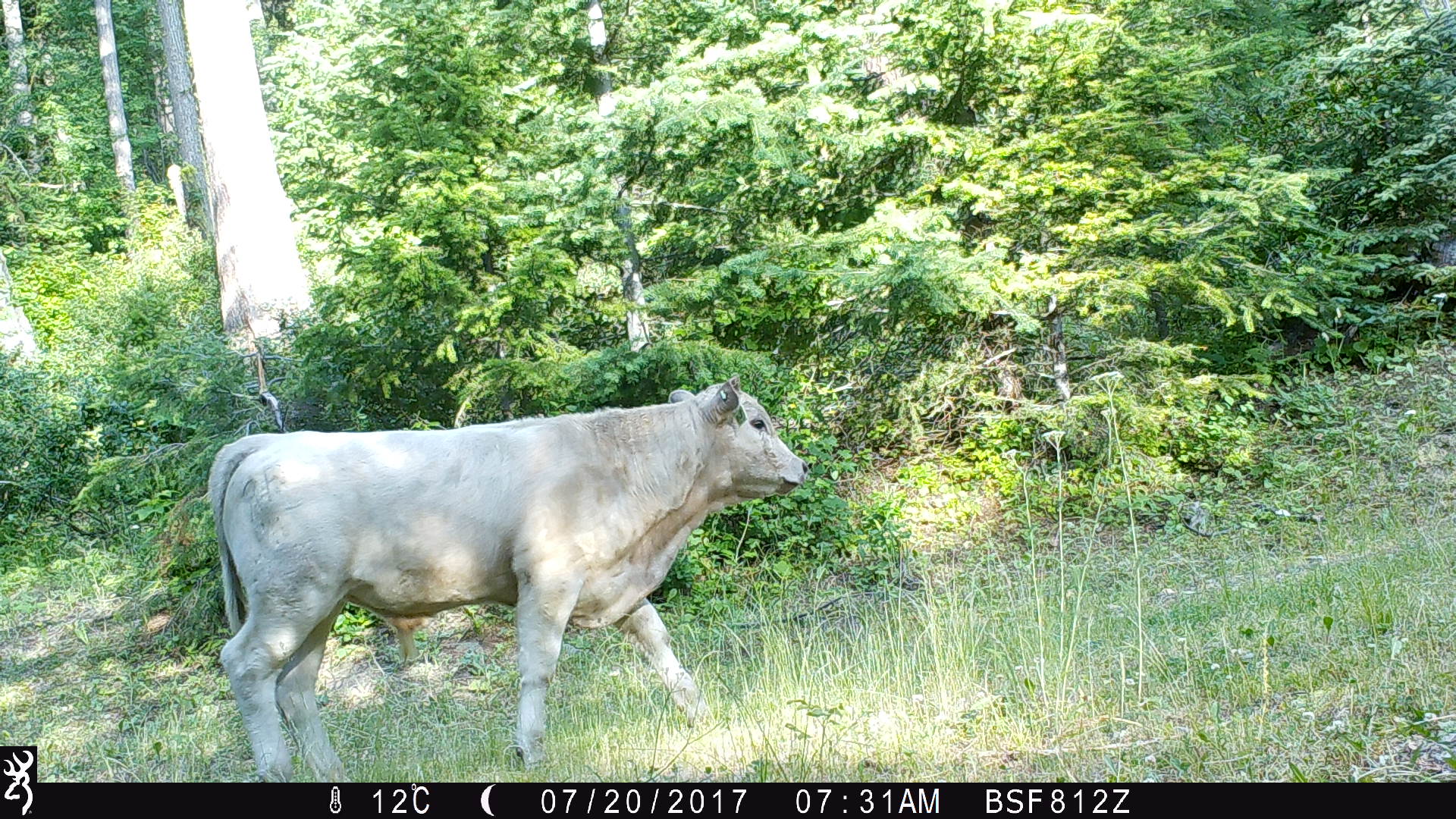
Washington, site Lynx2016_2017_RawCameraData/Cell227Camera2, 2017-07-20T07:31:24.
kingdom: Animalia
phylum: Chordata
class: Mammalia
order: Artiodactyla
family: Bovidae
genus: Bos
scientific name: Bos taurus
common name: domestic cattle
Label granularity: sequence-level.